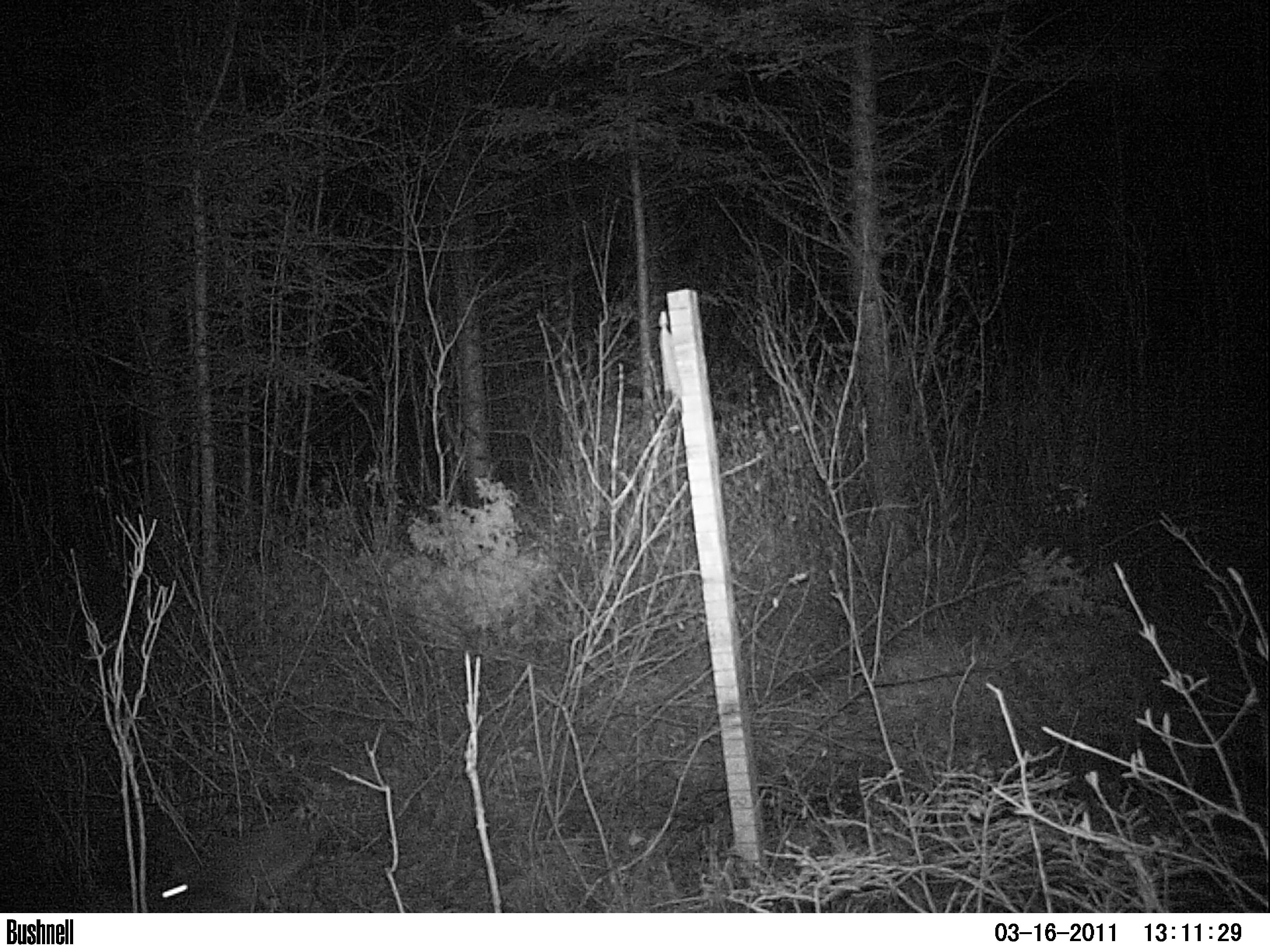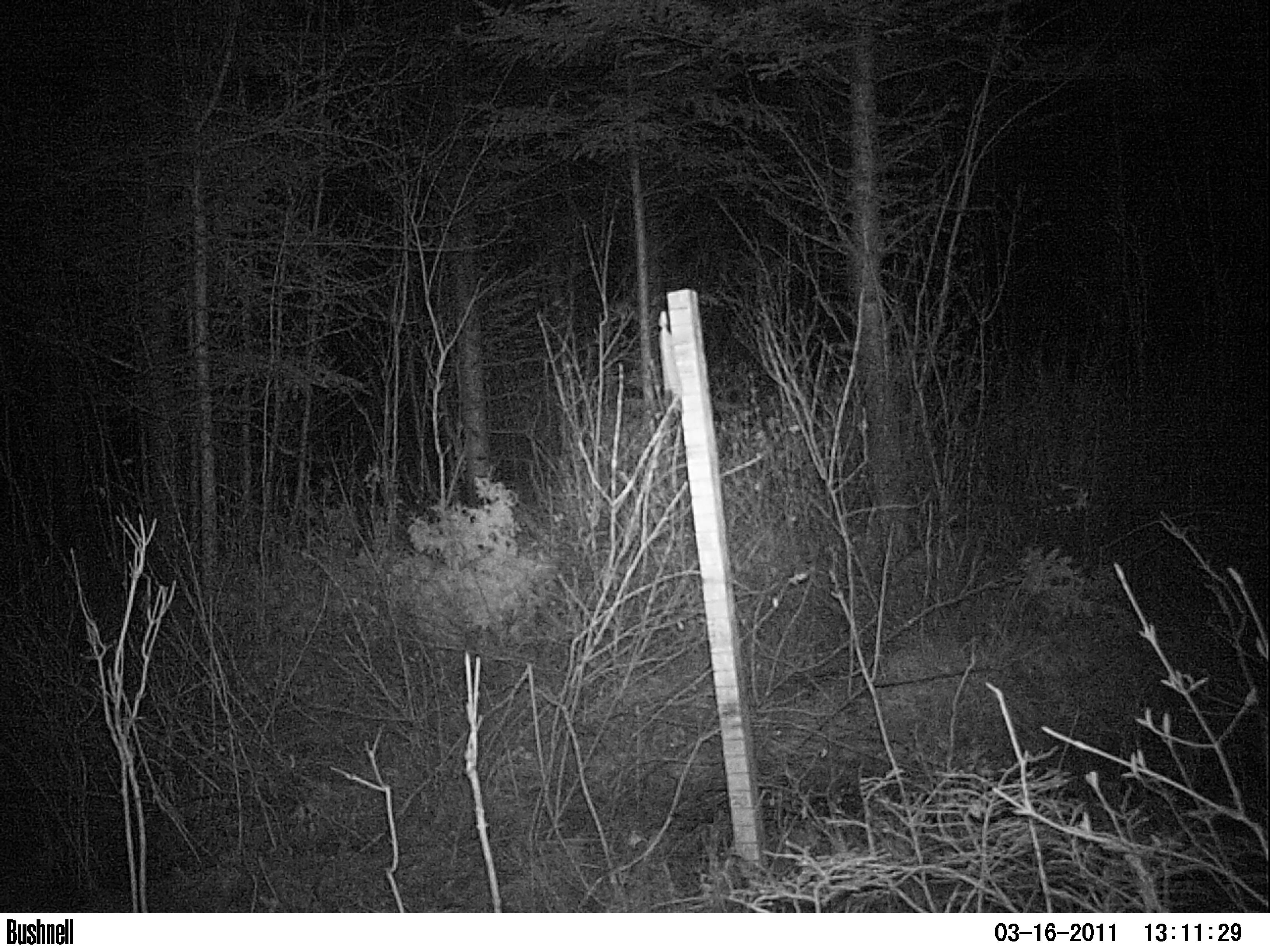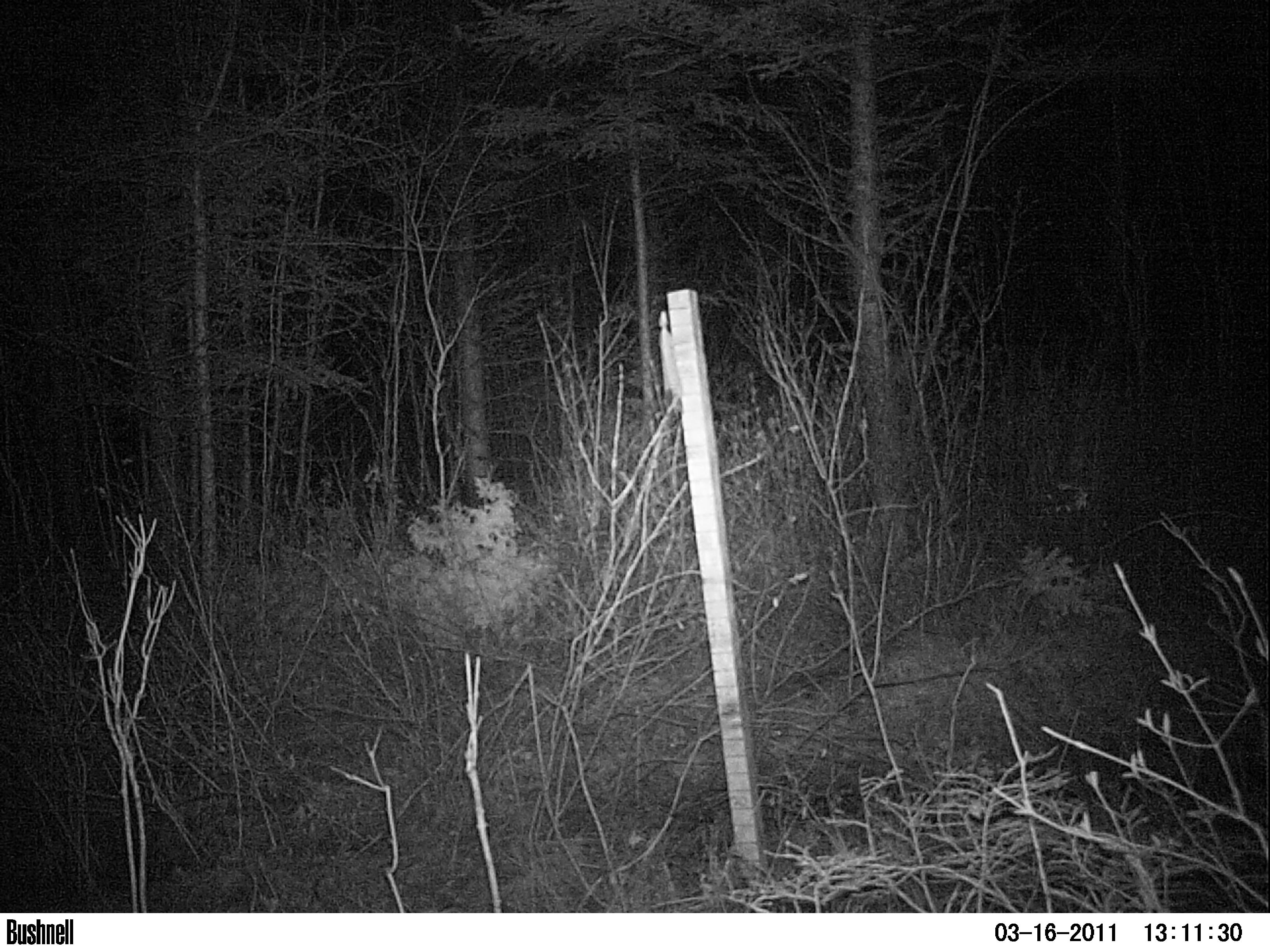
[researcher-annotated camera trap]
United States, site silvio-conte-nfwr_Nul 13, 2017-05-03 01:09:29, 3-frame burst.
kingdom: Animalia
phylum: Chordata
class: Mammalia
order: Lagomorpha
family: Leporidae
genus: Lepus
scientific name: Lepus americanus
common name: snowshoe hare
Snowshoe hare (Lepus americanus).